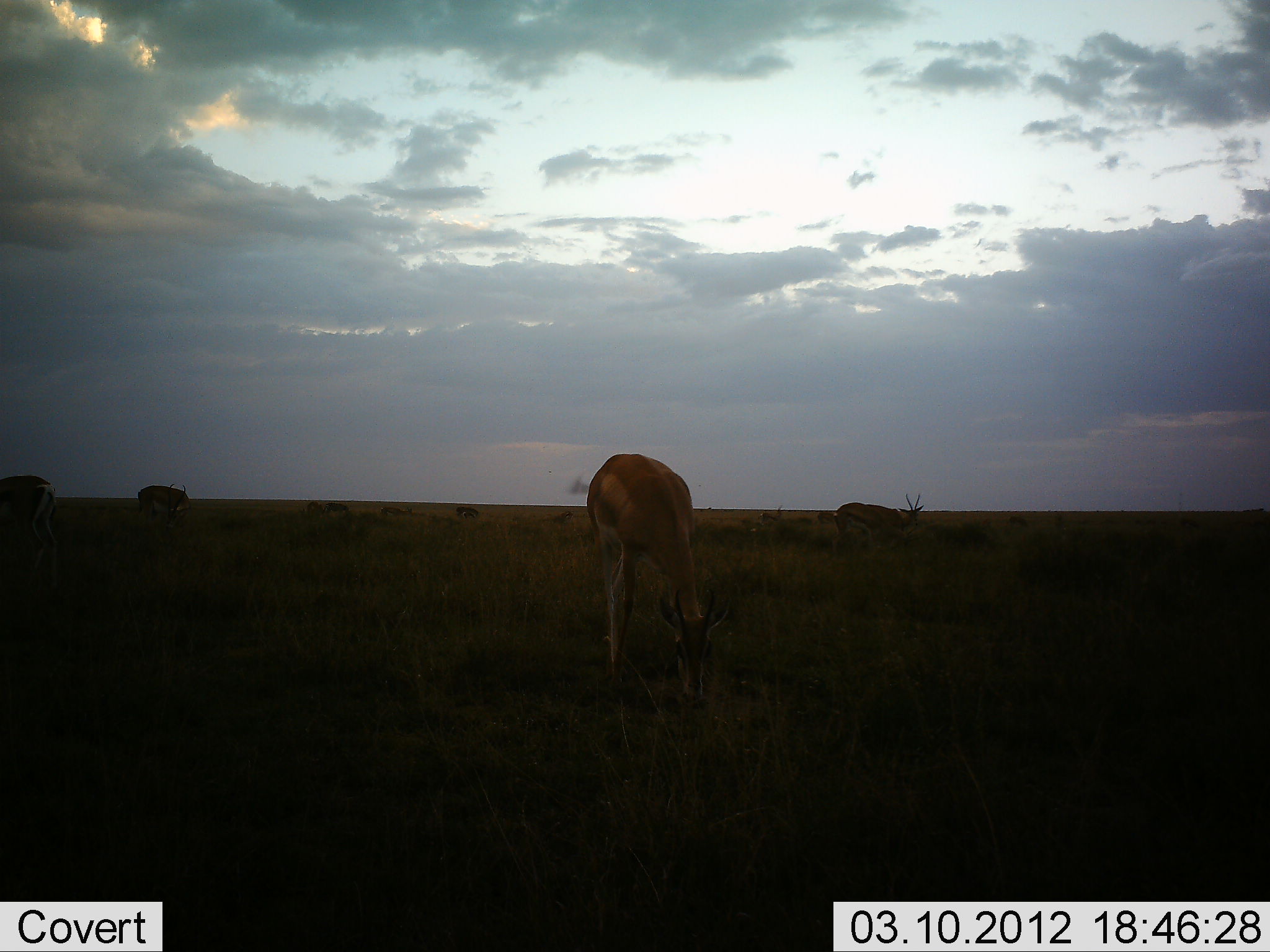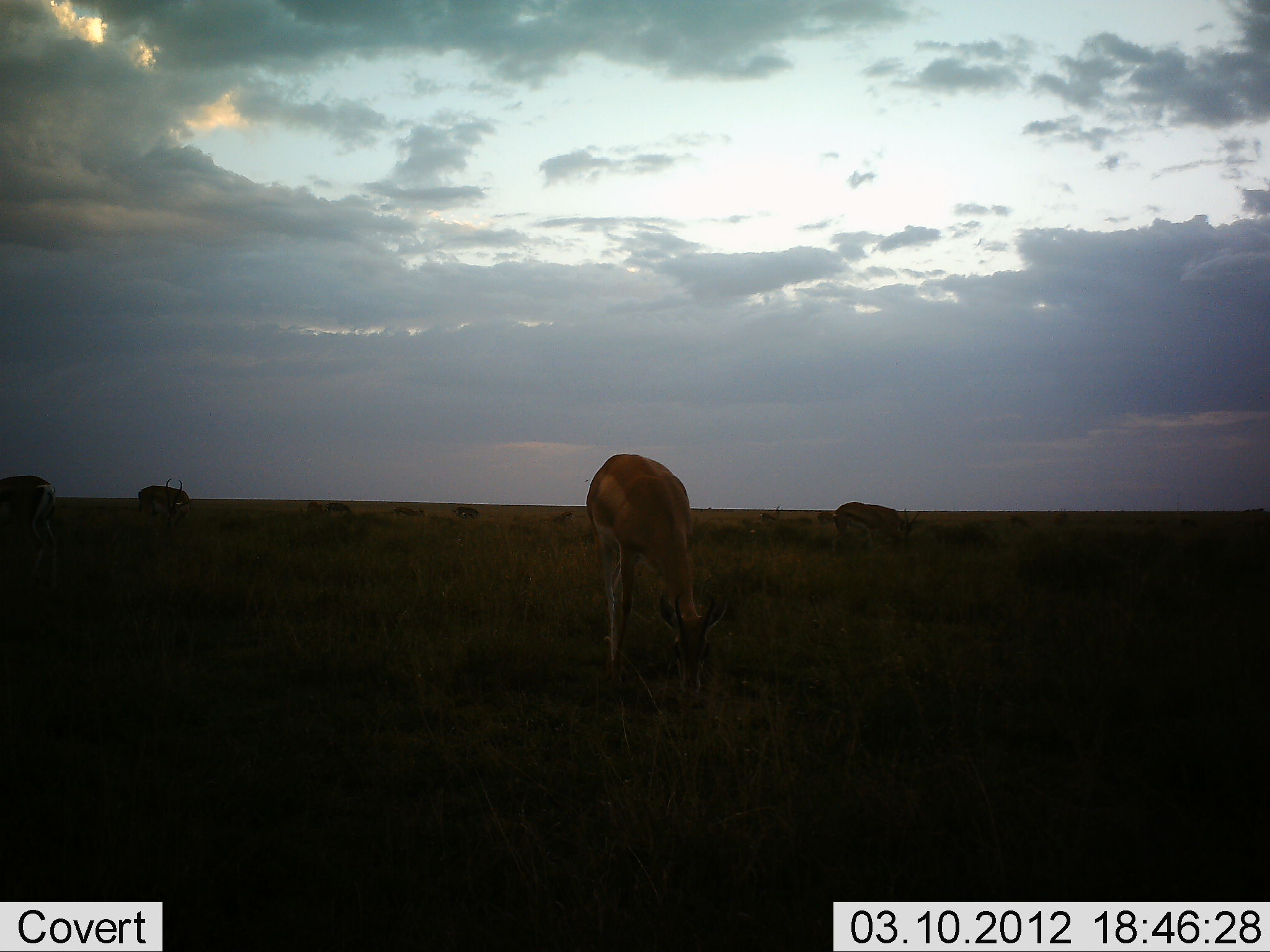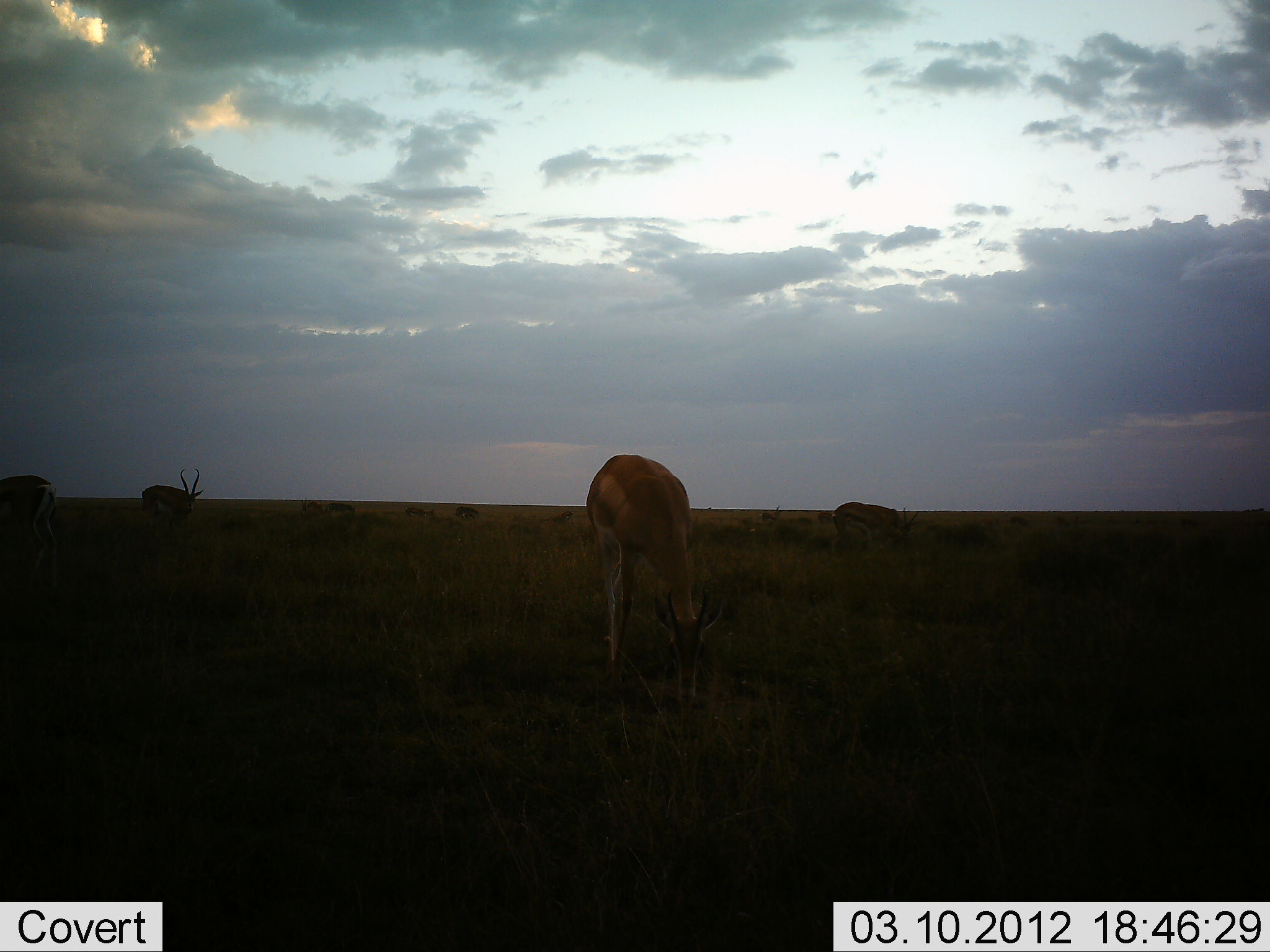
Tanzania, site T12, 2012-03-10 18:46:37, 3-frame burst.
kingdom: Animalia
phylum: Chordata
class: Mammalia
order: Artiodactyla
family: Bovidae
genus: Nanger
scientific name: Nanger granti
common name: grant's gazelle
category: gazellegrants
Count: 4.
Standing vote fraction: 50%.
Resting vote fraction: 0%.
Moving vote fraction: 17%.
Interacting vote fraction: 0%.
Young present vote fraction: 0%.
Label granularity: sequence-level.